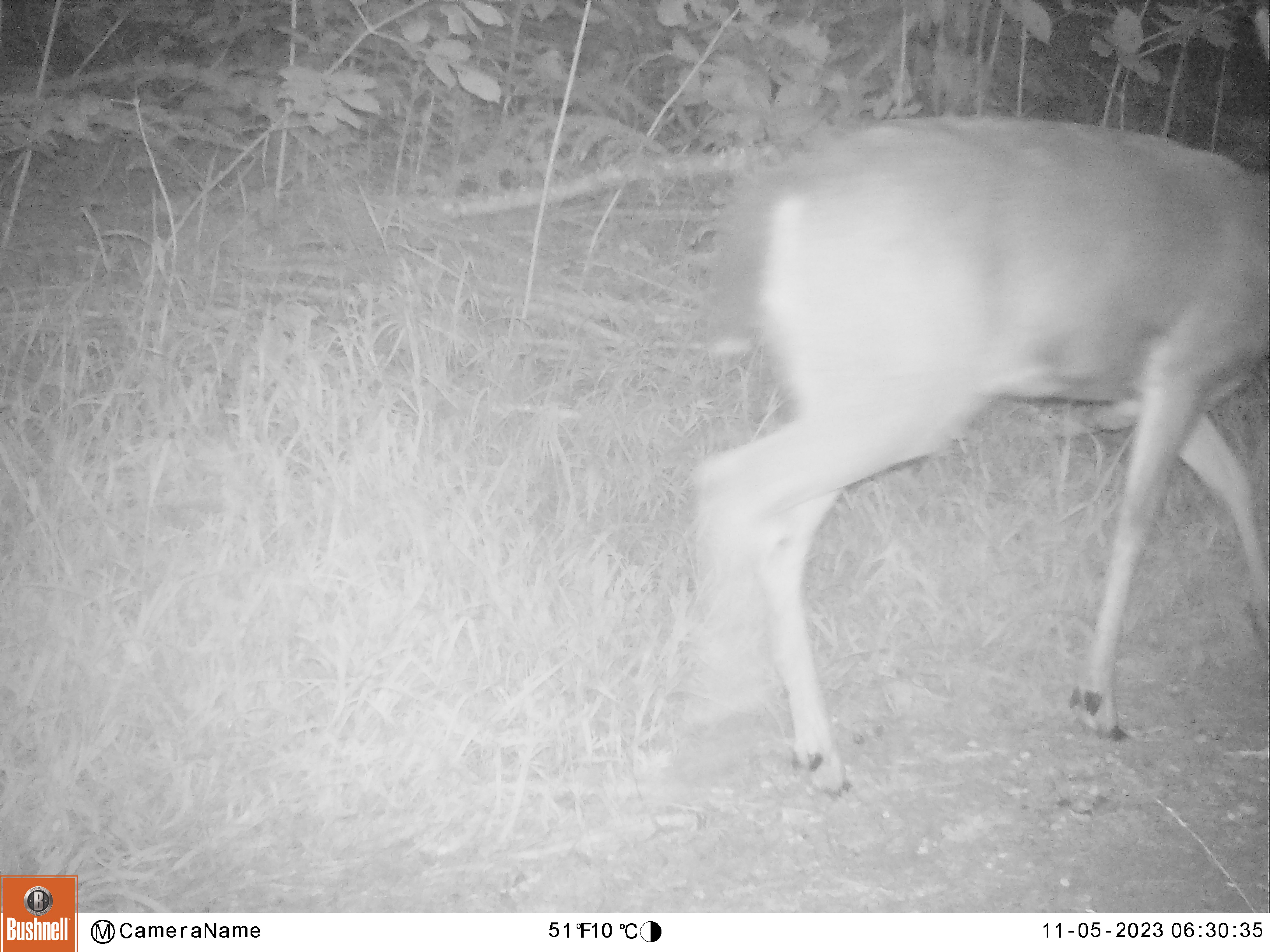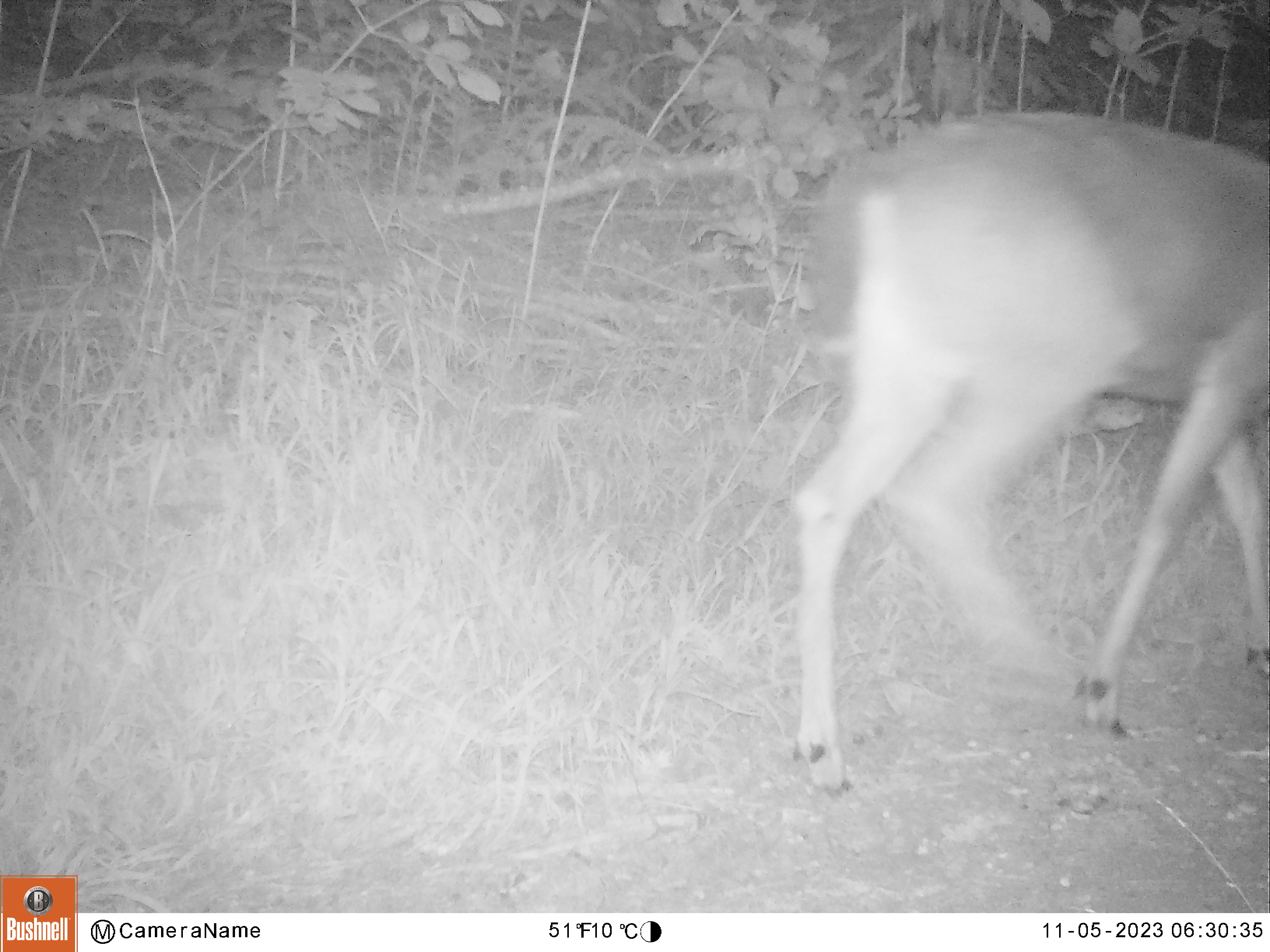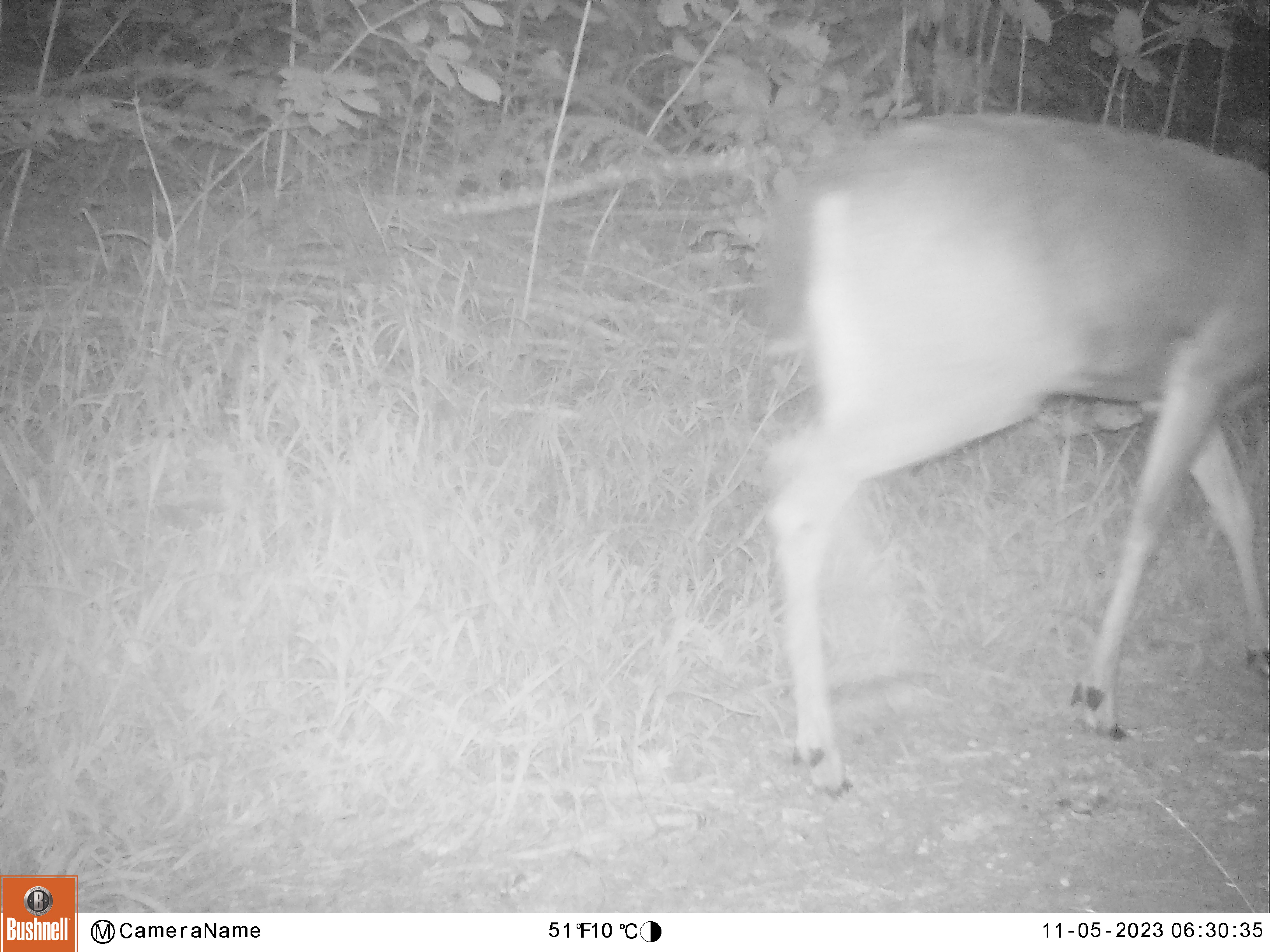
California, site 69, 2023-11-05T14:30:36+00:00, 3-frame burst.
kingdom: Animalia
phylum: Chordata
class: Mammalia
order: Artiodactyla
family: Cervidae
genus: Odocoileus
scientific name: Odocoileus hemionus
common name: mule deer